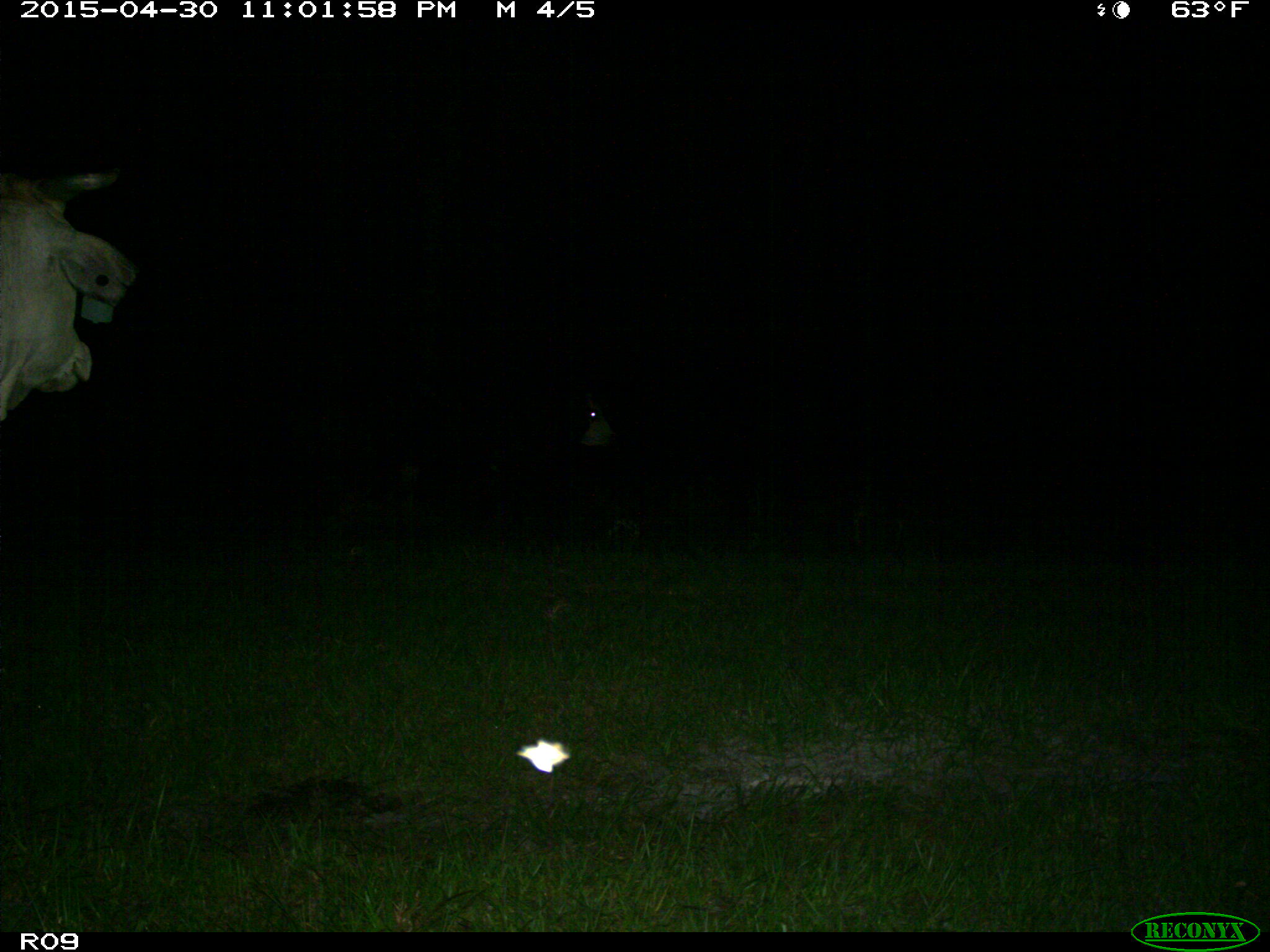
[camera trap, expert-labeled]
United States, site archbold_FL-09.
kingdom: Animalia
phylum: Chordata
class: Mammalia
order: Artiodactyla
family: Bovidae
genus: Bos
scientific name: Bos taurus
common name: domestic cow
Bos taurus (domestic cow).